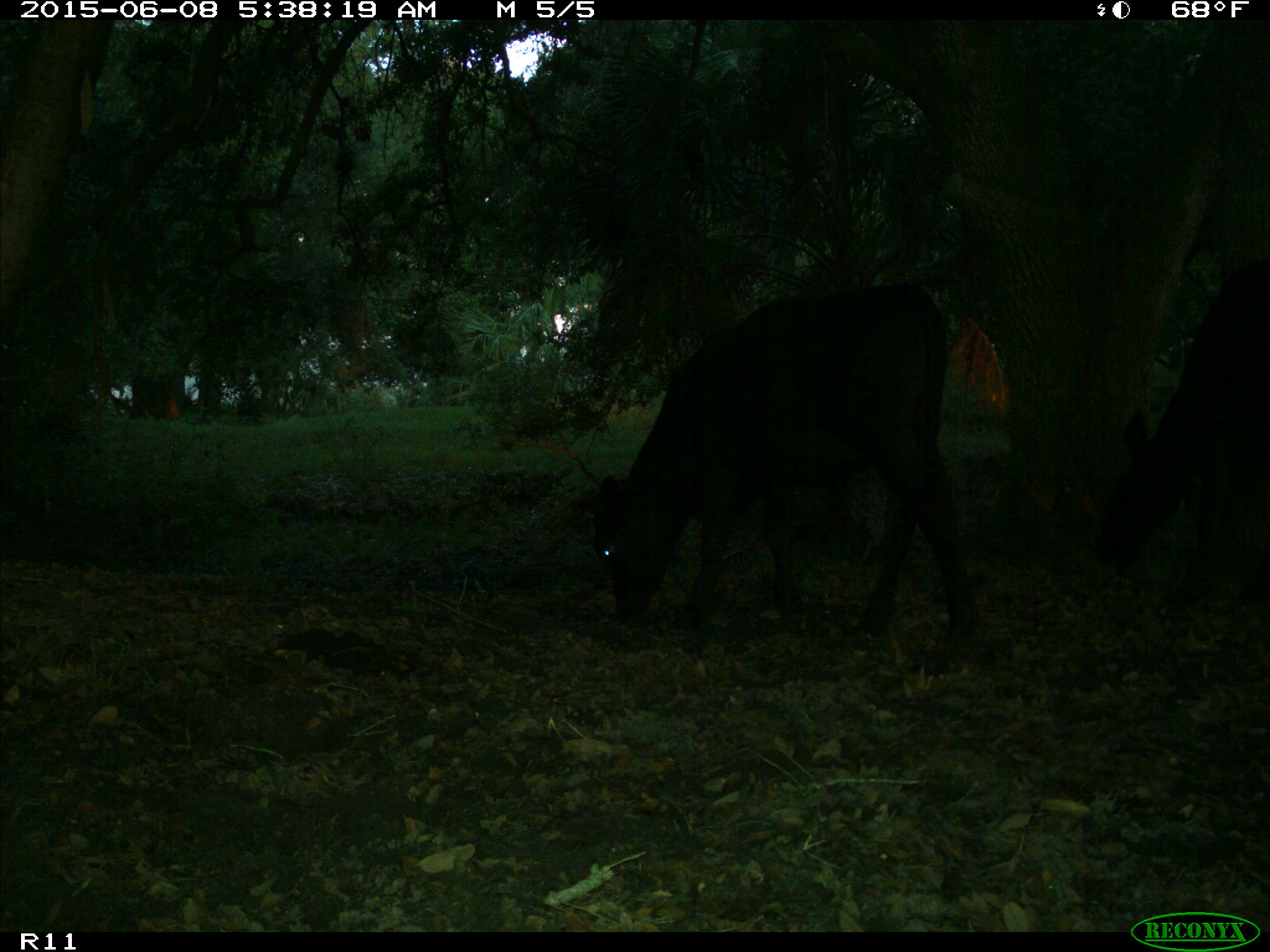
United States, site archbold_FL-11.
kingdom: Animalia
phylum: Chordata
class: Mammalia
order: Artiodactyla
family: Bovidae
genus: Bos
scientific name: Bos taurus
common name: domestic cow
Bos taurus (domestic cow).